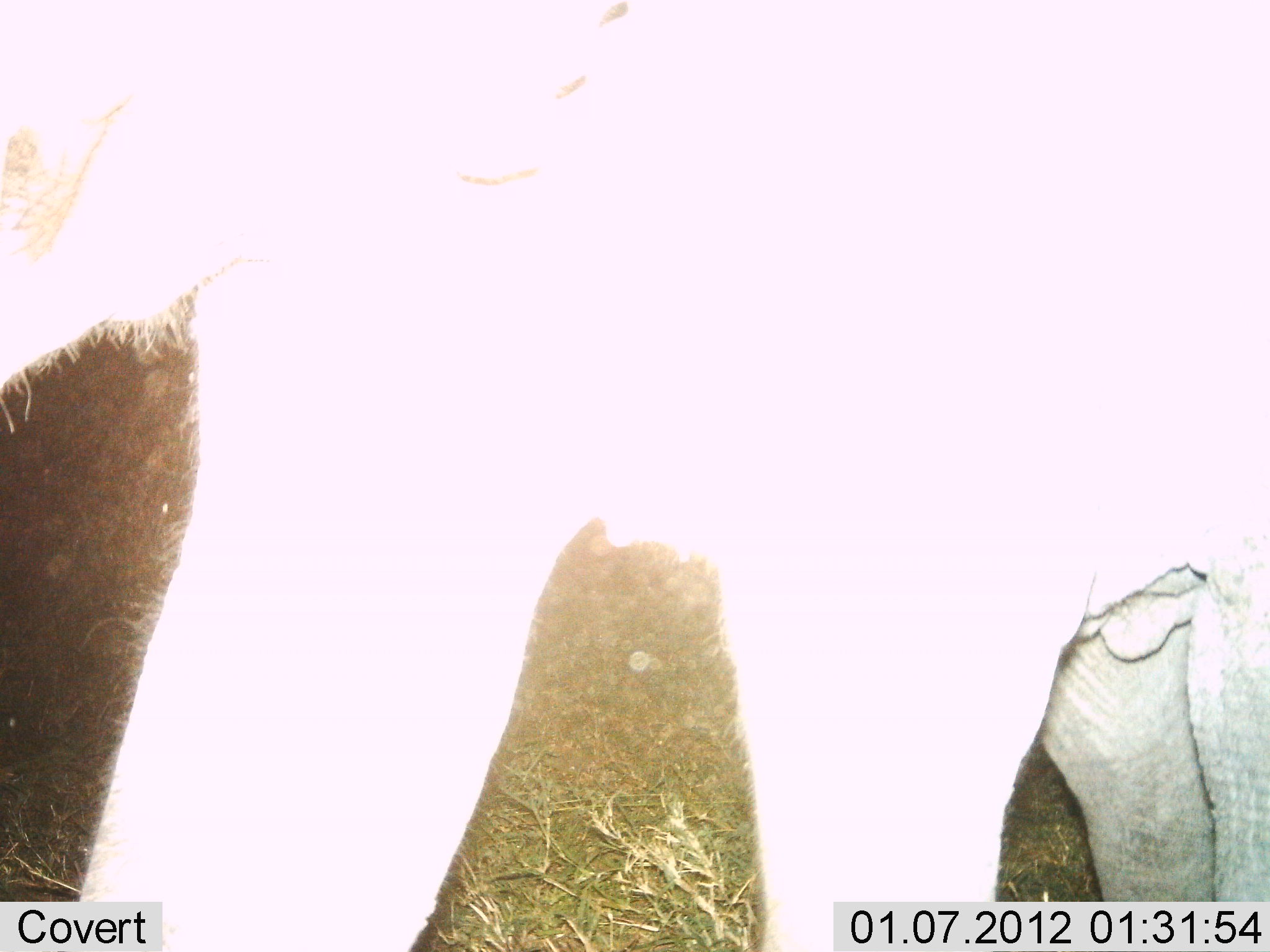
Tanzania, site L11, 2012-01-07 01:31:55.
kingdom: Animalia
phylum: Chordata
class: Mammalia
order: Proboscidea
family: Elephantidae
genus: Loxodonta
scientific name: Loxodonta africana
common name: african bush elephant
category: elephant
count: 1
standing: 20%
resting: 0%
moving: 80%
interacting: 0%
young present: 10%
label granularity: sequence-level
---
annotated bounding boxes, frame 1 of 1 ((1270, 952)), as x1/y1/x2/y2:
animal: 0/0/1270/952